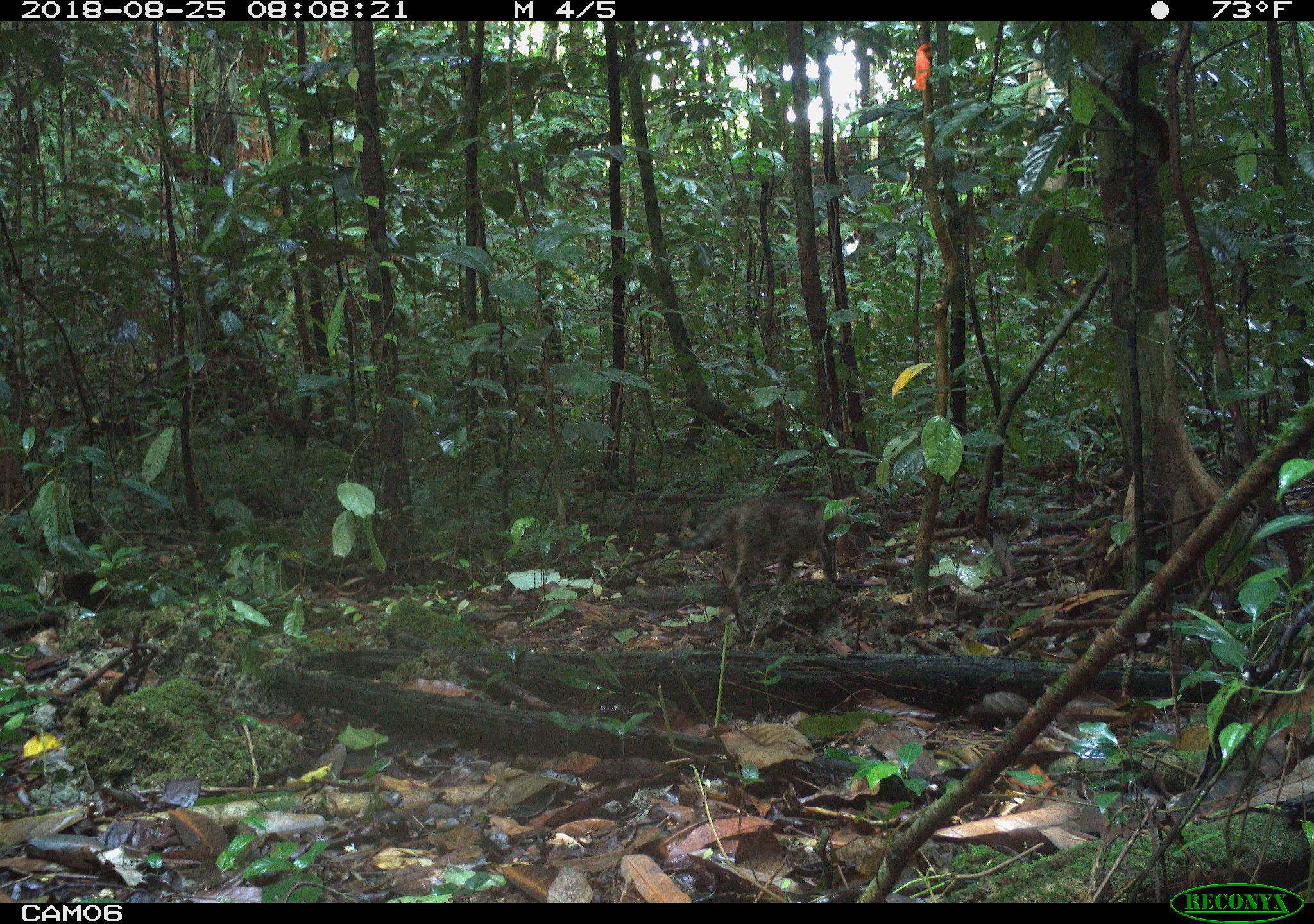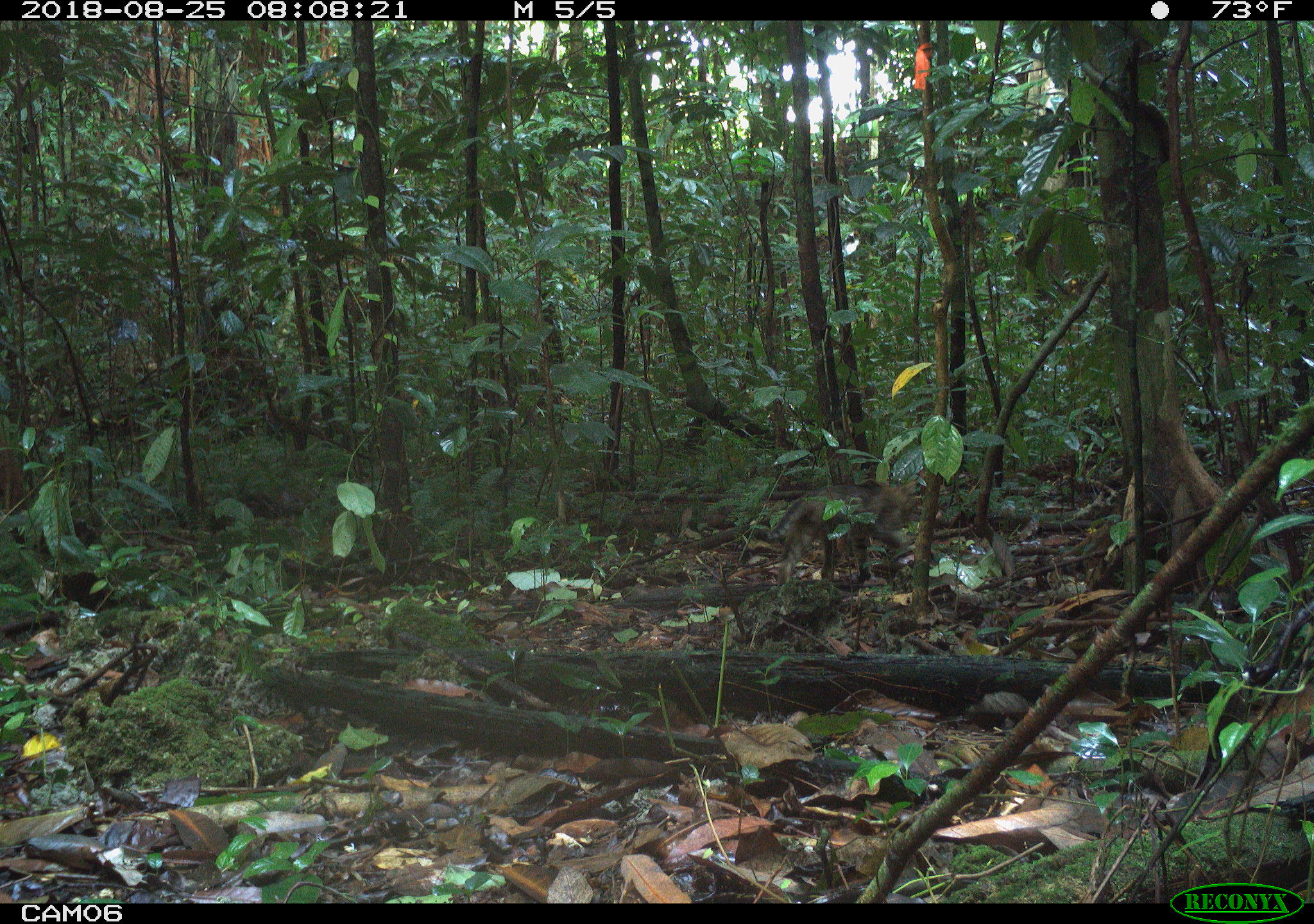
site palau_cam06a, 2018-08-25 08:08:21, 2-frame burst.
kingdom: Animalia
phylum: Chordata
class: Mammalia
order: Carnivora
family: Felidae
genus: Felis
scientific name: Felis catus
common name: cat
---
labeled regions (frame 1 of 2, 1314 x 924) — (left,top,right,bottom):
cat: (663,494,843,633)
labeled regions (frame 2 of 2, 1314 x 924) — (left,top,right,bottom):
cat: (750,470,927,587)